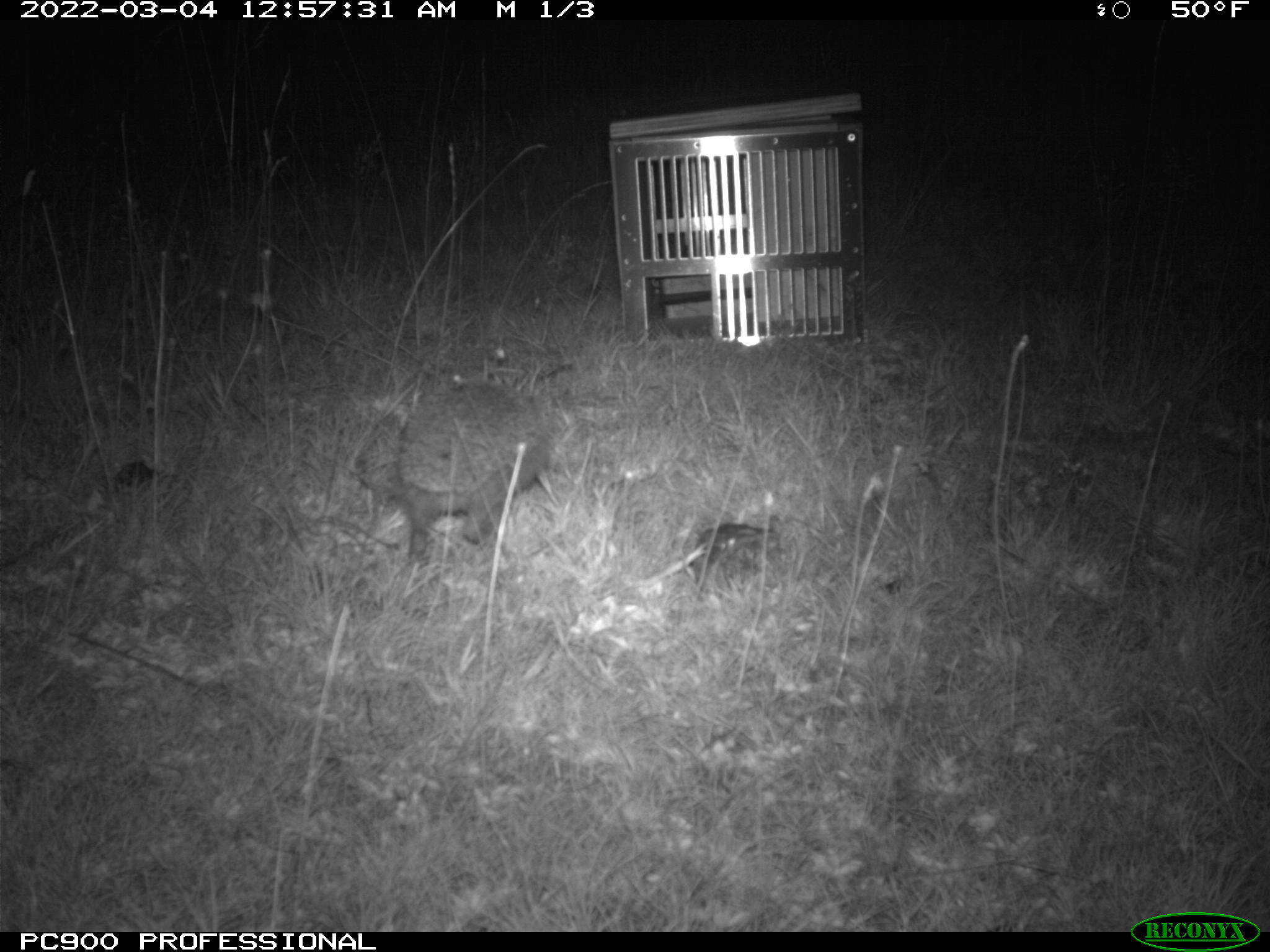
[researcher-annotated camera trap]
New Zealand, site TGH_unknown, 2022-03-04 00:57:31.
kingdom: Animalia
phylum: Chordata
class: Mammalia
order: Eulipotyphla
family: Erinaceidae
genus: Erinaceus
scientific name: Erinaceus europaeus europaeus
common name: european hedgehog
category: hedgehog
Hedgehog (european hedgehog) (Erinaceus europaeus europaeus).